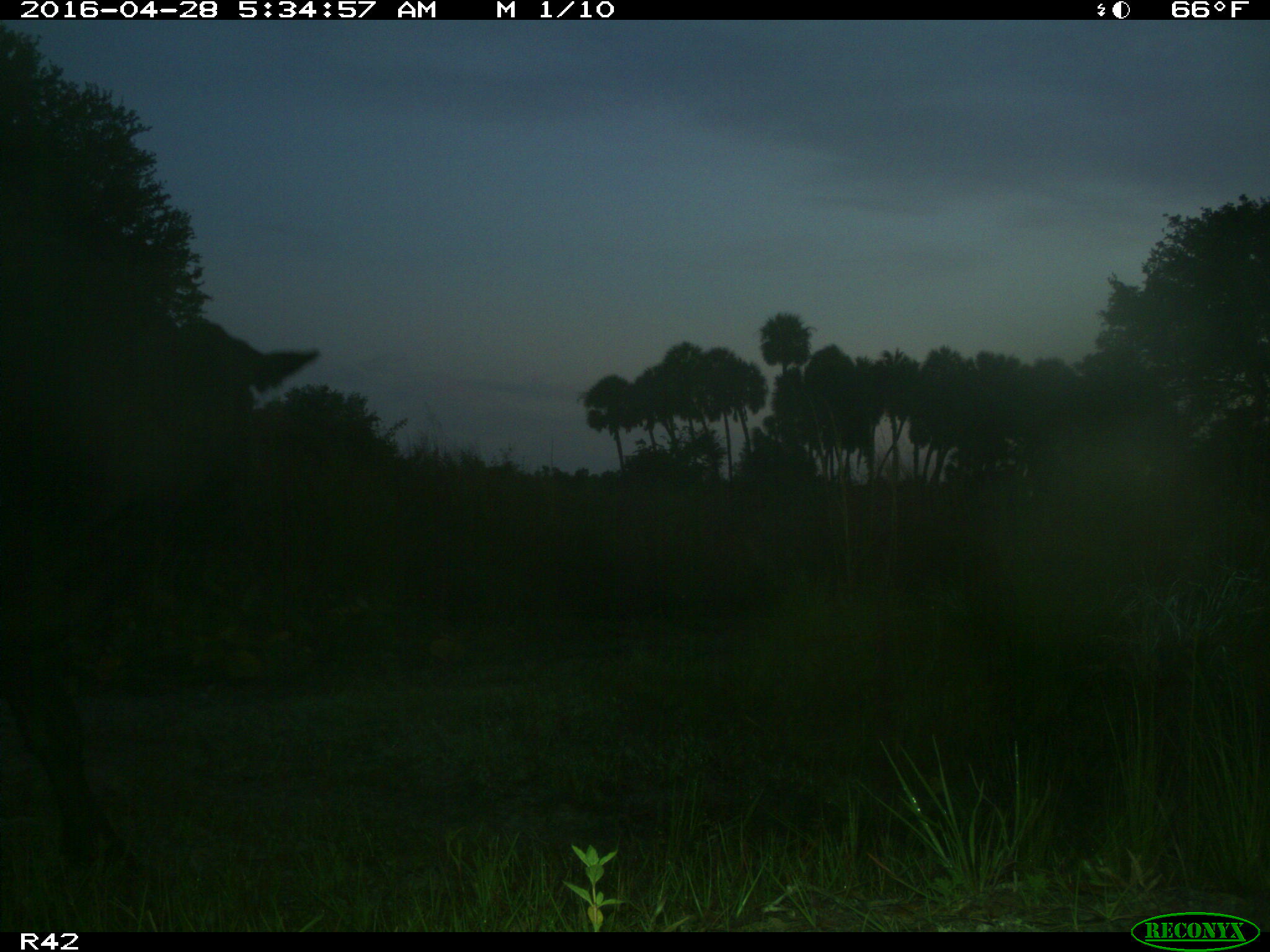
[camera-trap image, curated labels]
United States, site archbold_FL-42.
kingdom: Animalia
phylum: Chordata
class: Mammalia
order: Artiodactyla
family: Bovidae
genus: Bos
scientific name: Bos taurus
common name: domestic cow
Bos taurus (domestic cow).